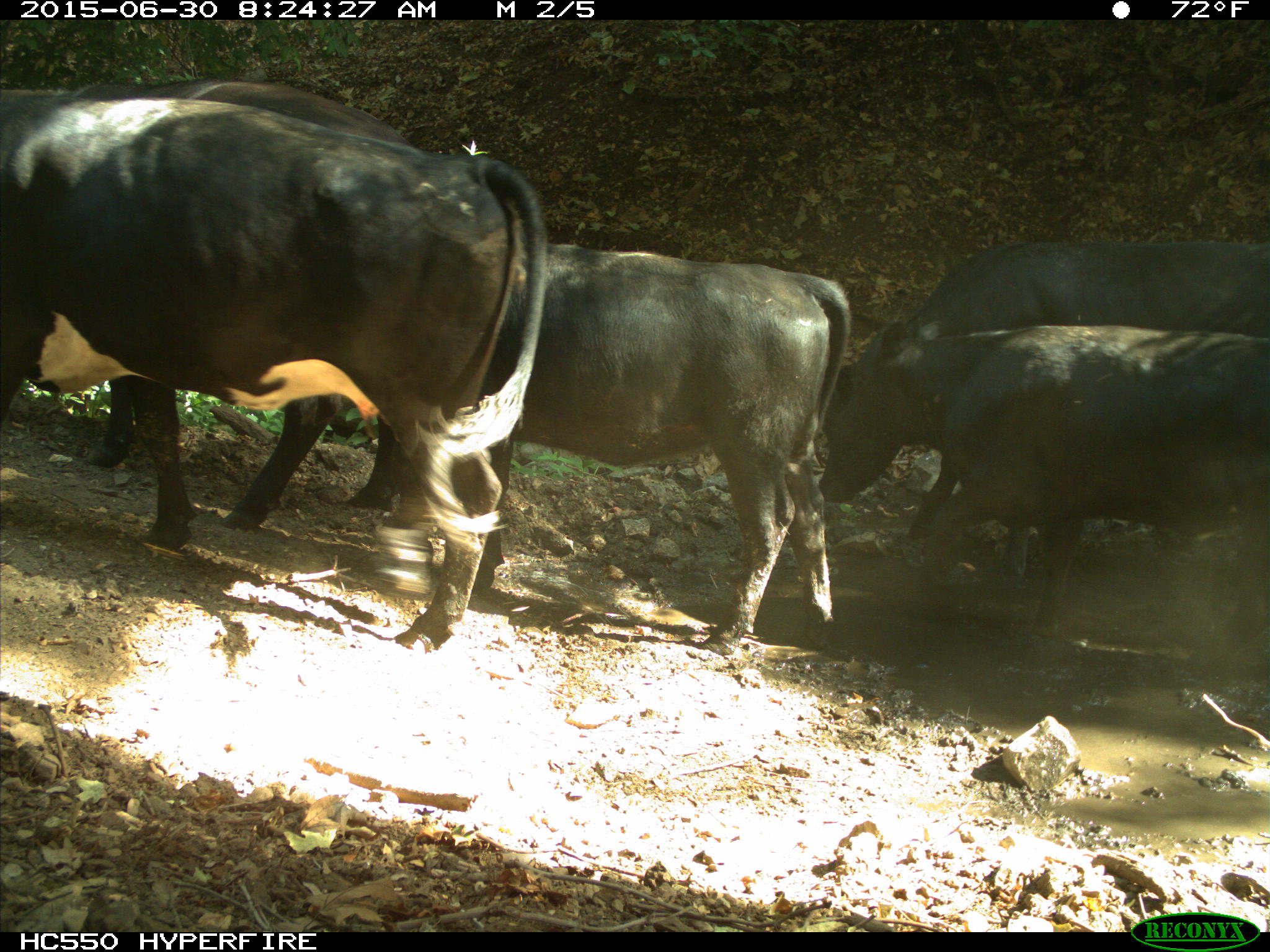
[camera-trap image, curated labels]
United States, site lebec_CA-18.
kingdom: Animalia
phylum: Chordata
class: Mammalia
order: Artiodactyla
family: Bovidae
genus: Bos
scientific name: Bos taurus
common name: domestic cow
Bos taurus (domestic cow).